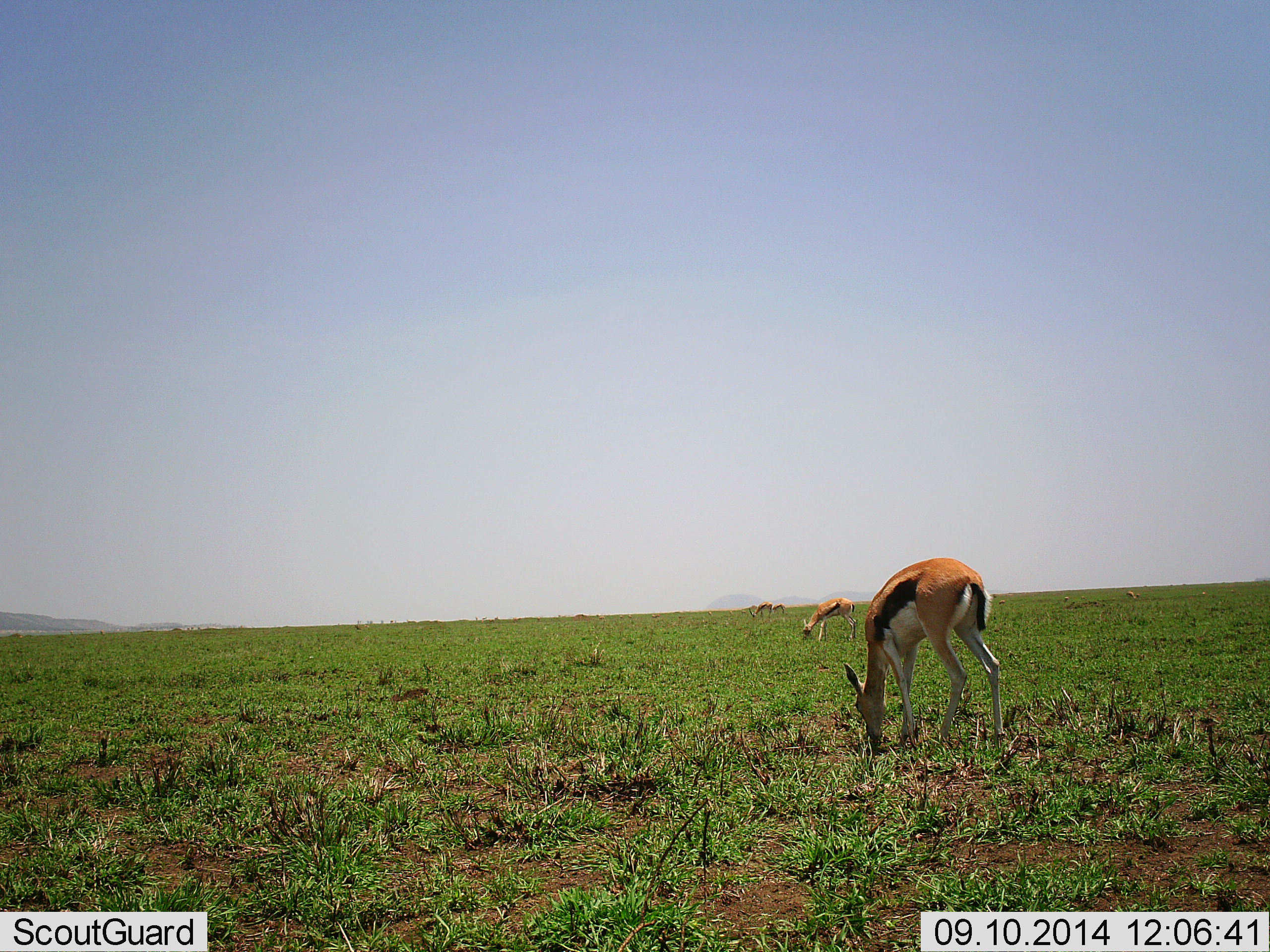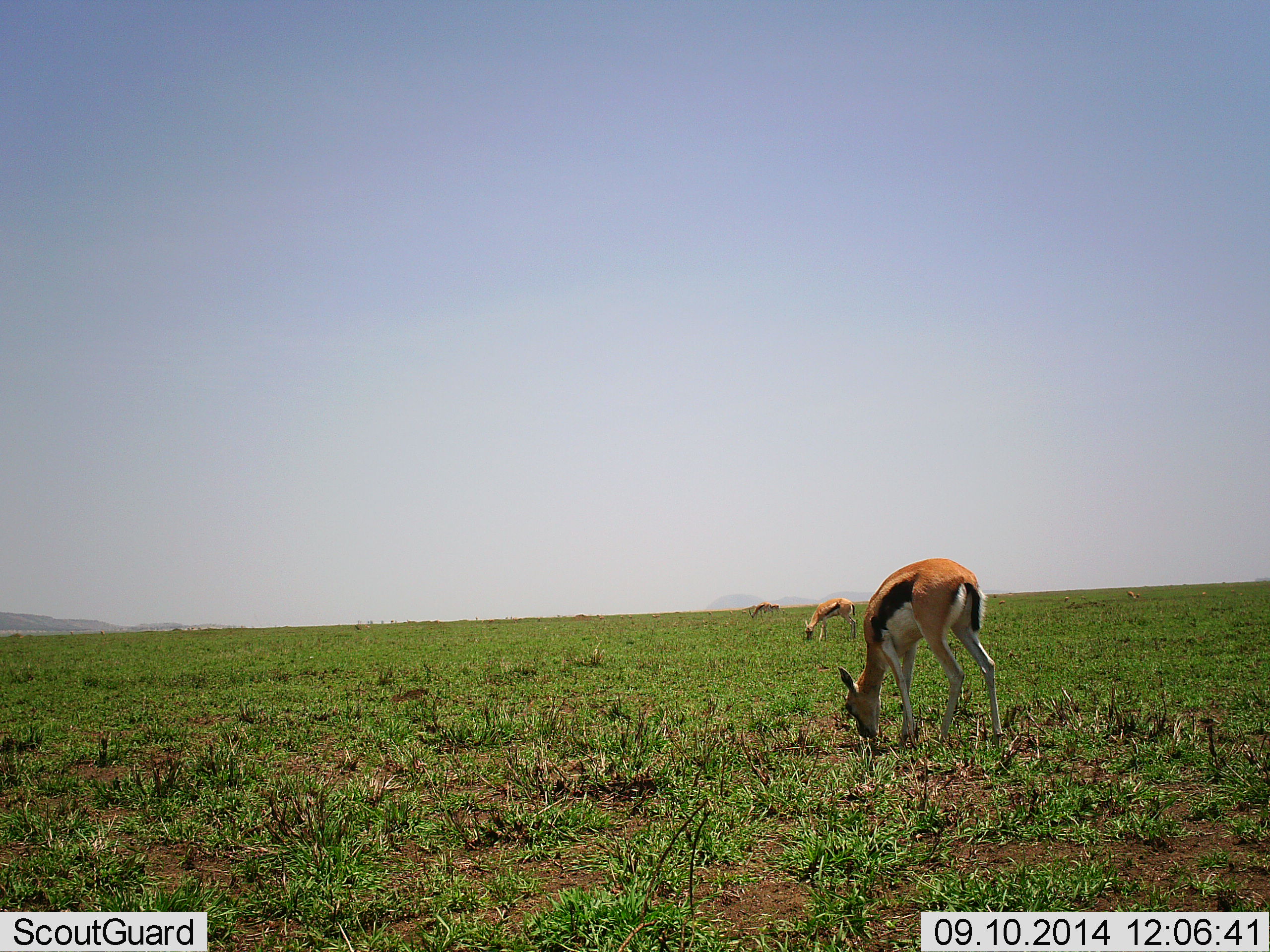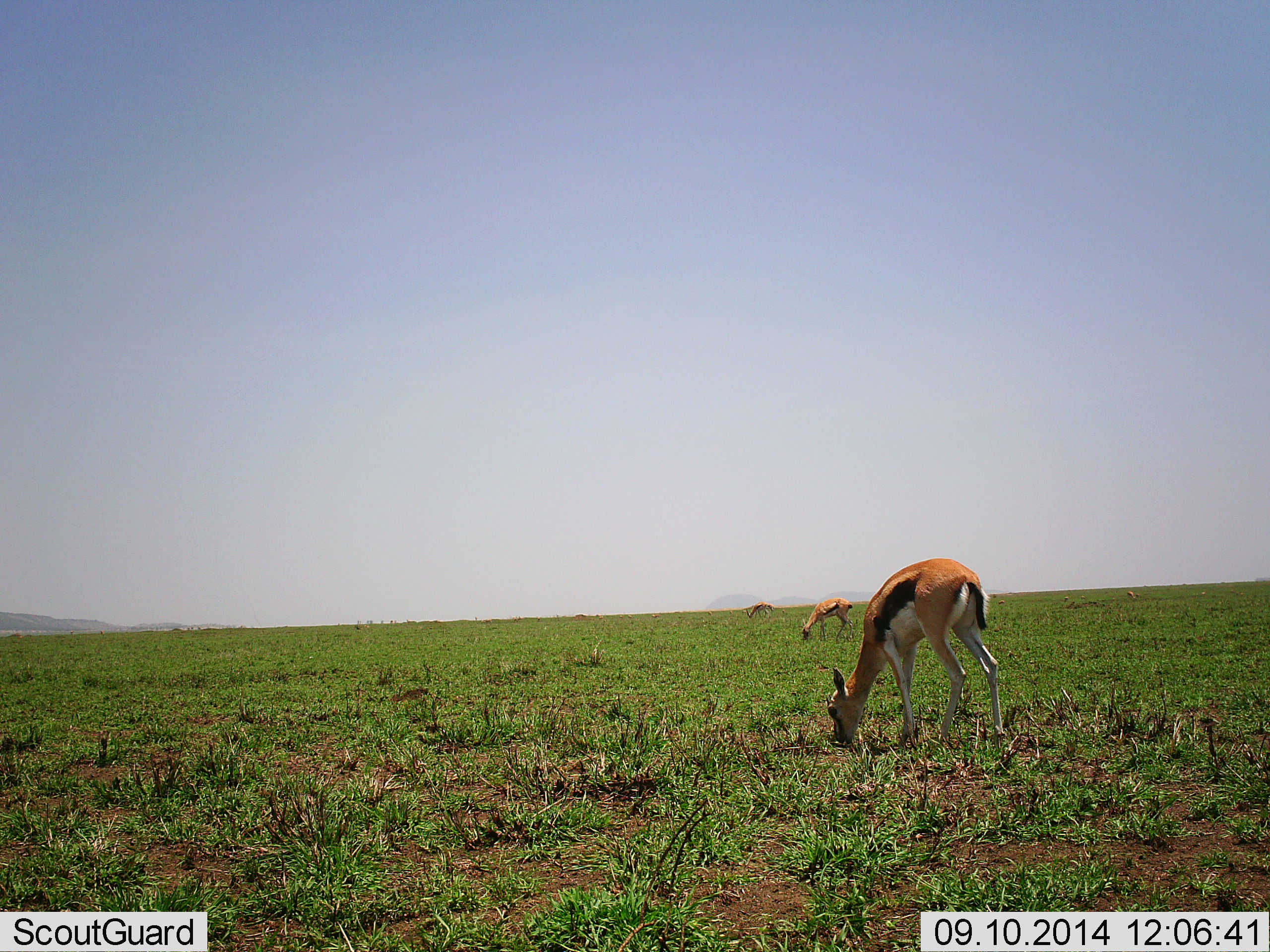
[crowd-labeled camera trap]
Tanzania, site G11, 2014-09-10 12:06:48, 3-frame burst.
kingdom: Animalia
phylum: Chordata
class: Mammalia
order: Artiodactyla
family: Bovidae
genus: Eudorcas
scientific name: Eudorcas thomsonii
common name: thomson's gazelle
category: gazellethomsons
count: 3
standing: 10%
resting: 0%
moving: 0%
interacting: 0%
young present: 0%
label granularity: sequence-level